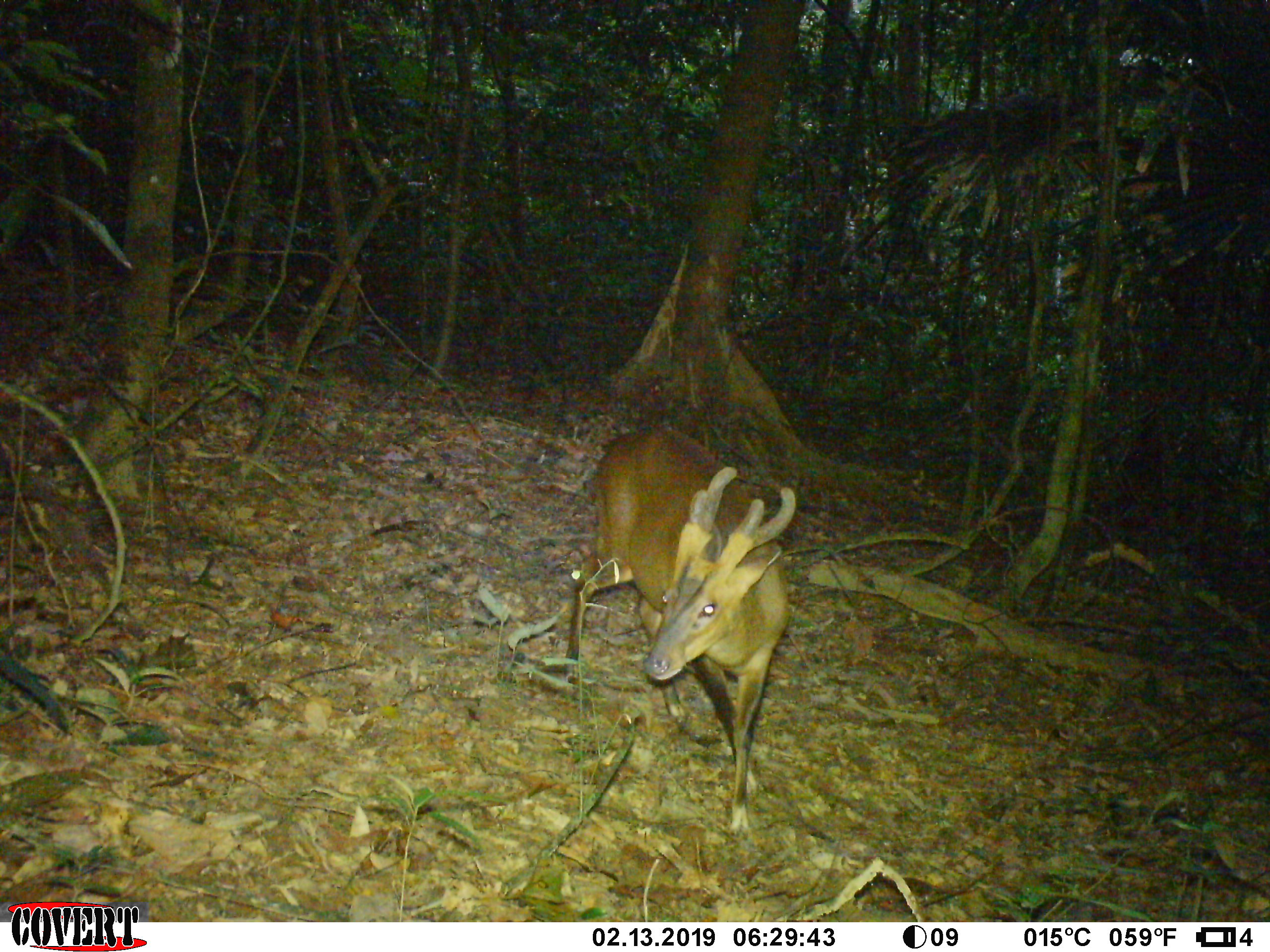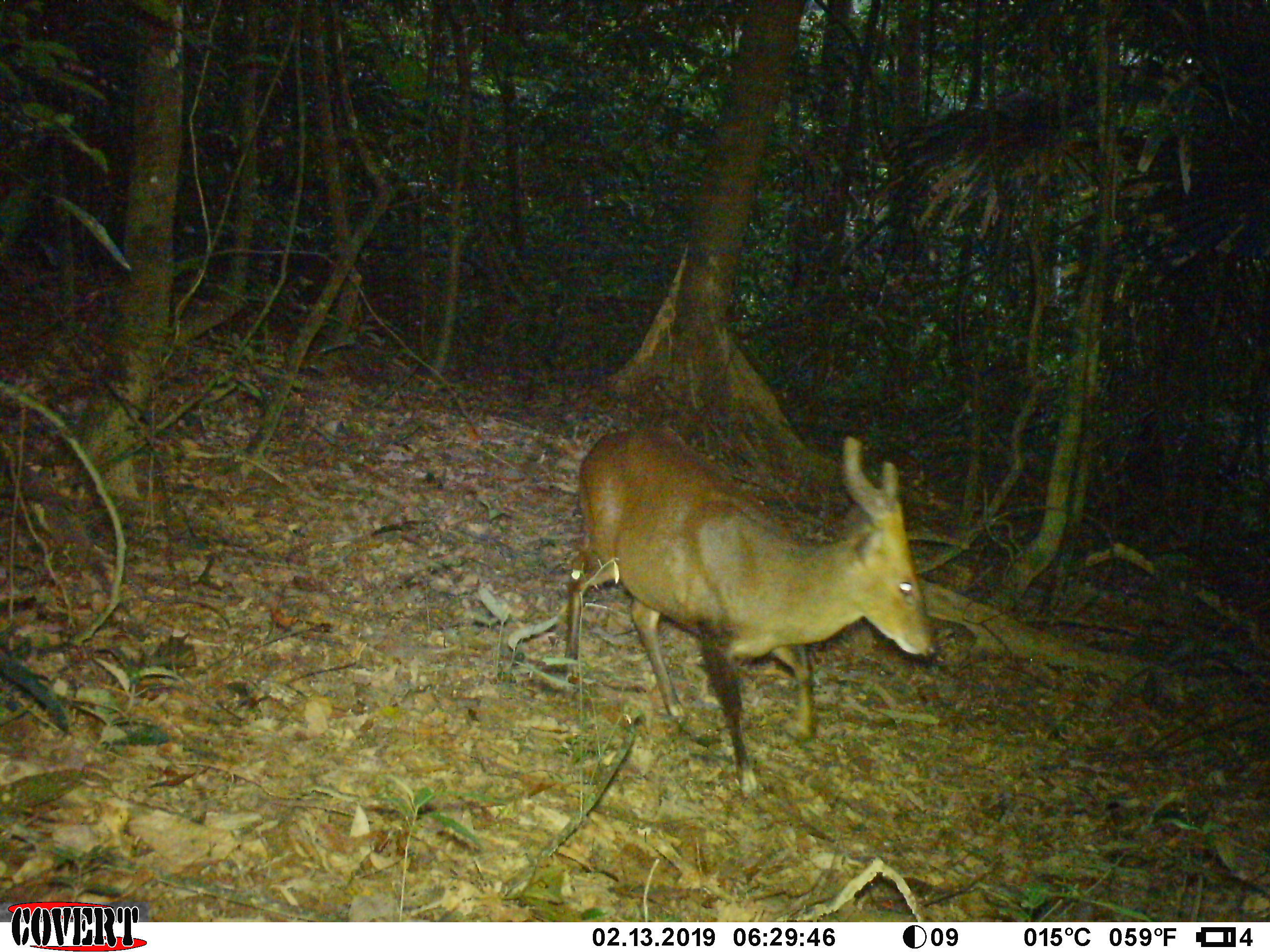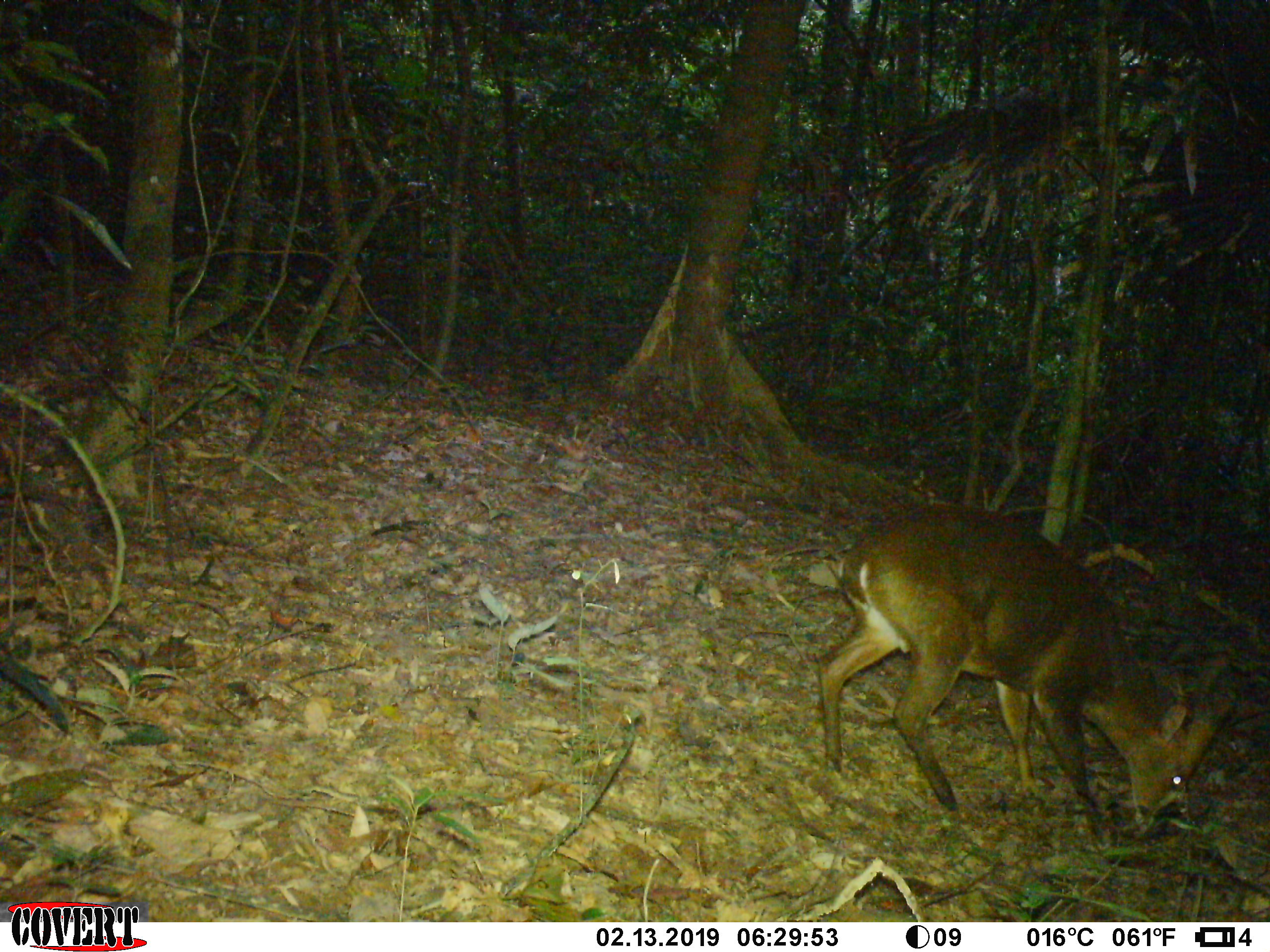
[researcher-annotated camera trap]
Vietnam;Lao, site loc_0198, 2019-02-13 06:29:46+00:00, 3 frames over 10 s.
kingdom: Animalia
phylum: Chordata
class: Mammalia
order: Artiodactyla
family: Cervidae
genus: Muntiacus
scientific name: Muntiacus vuquangensis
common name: large-antlered muntjac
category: large antlered muntjac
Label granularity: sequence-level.